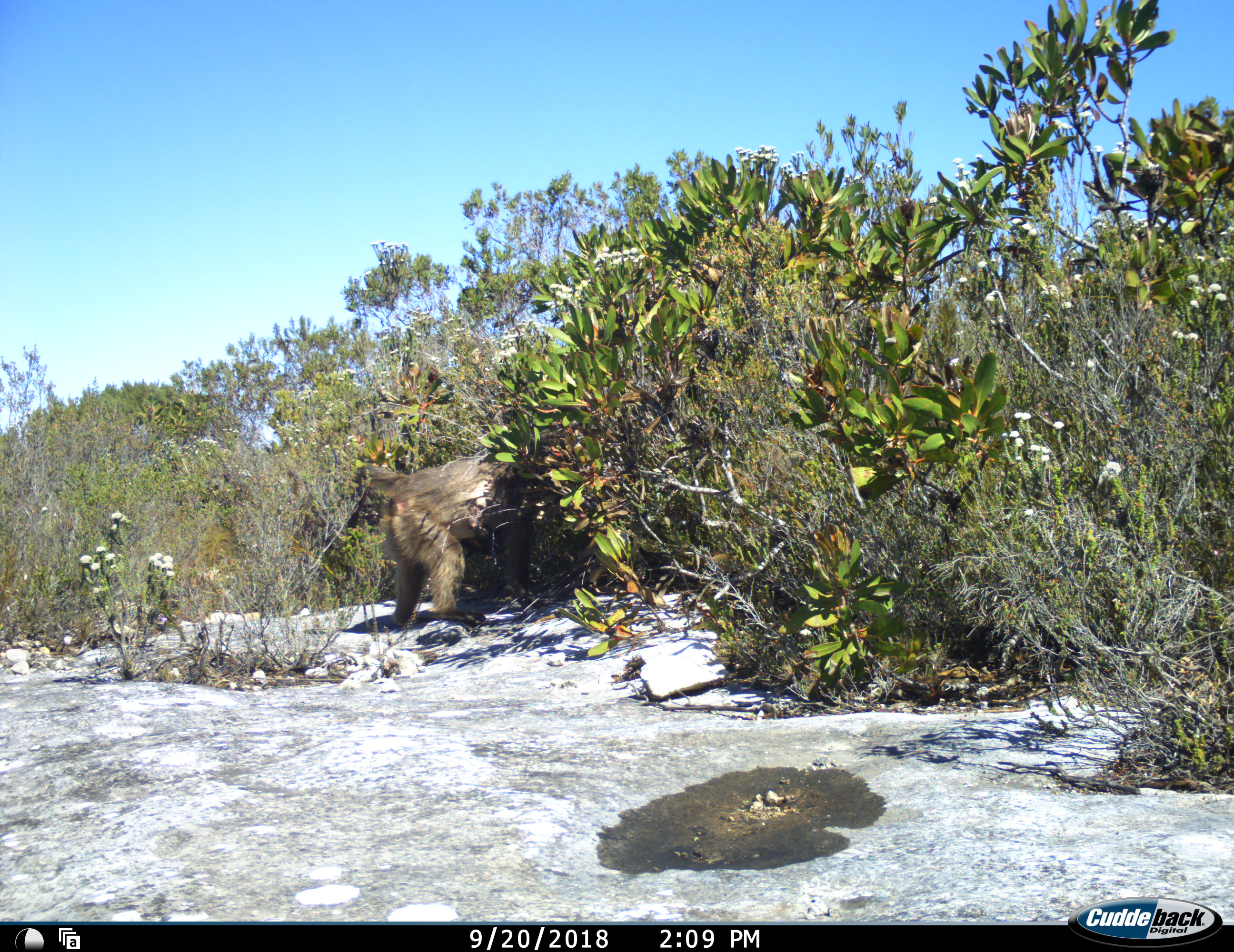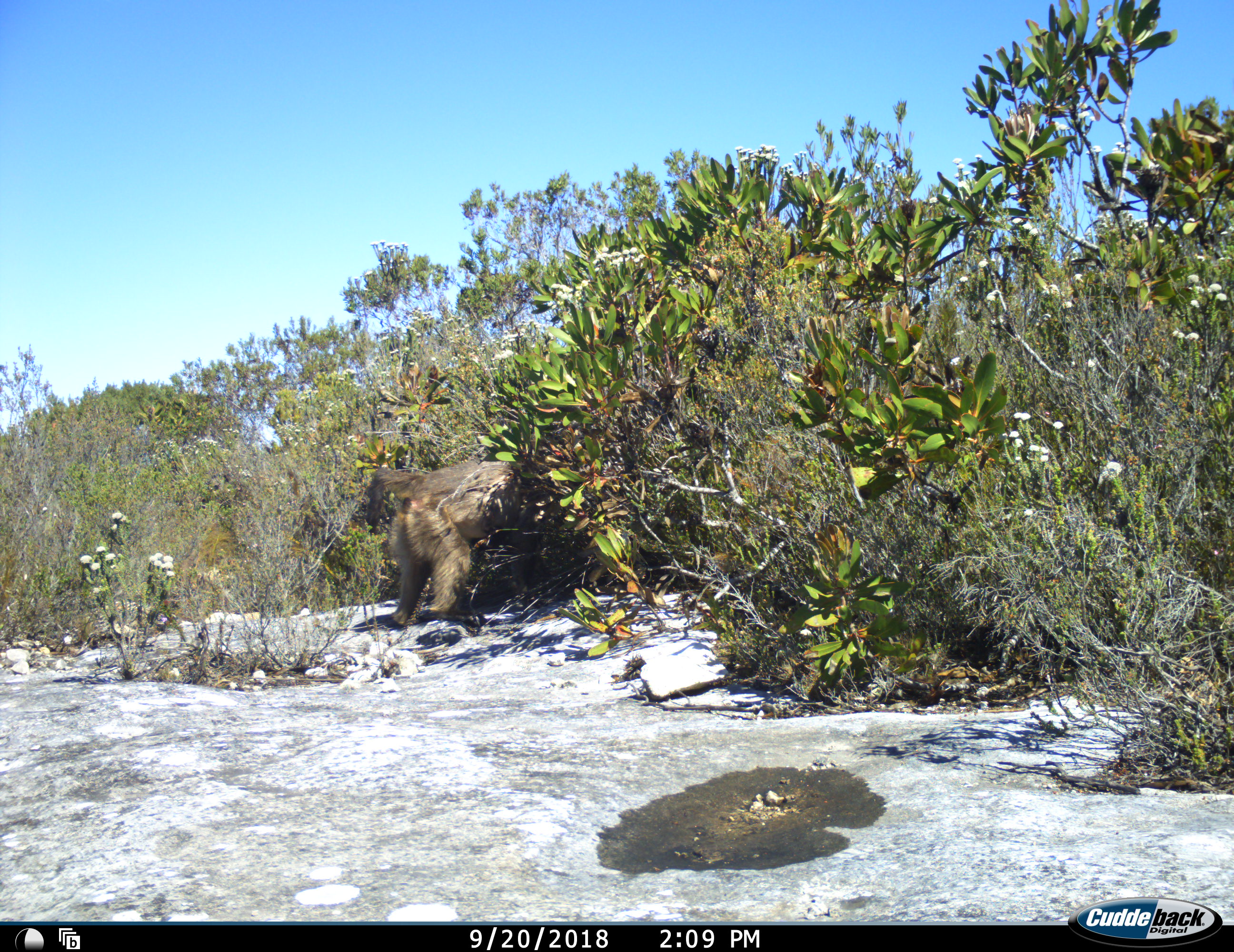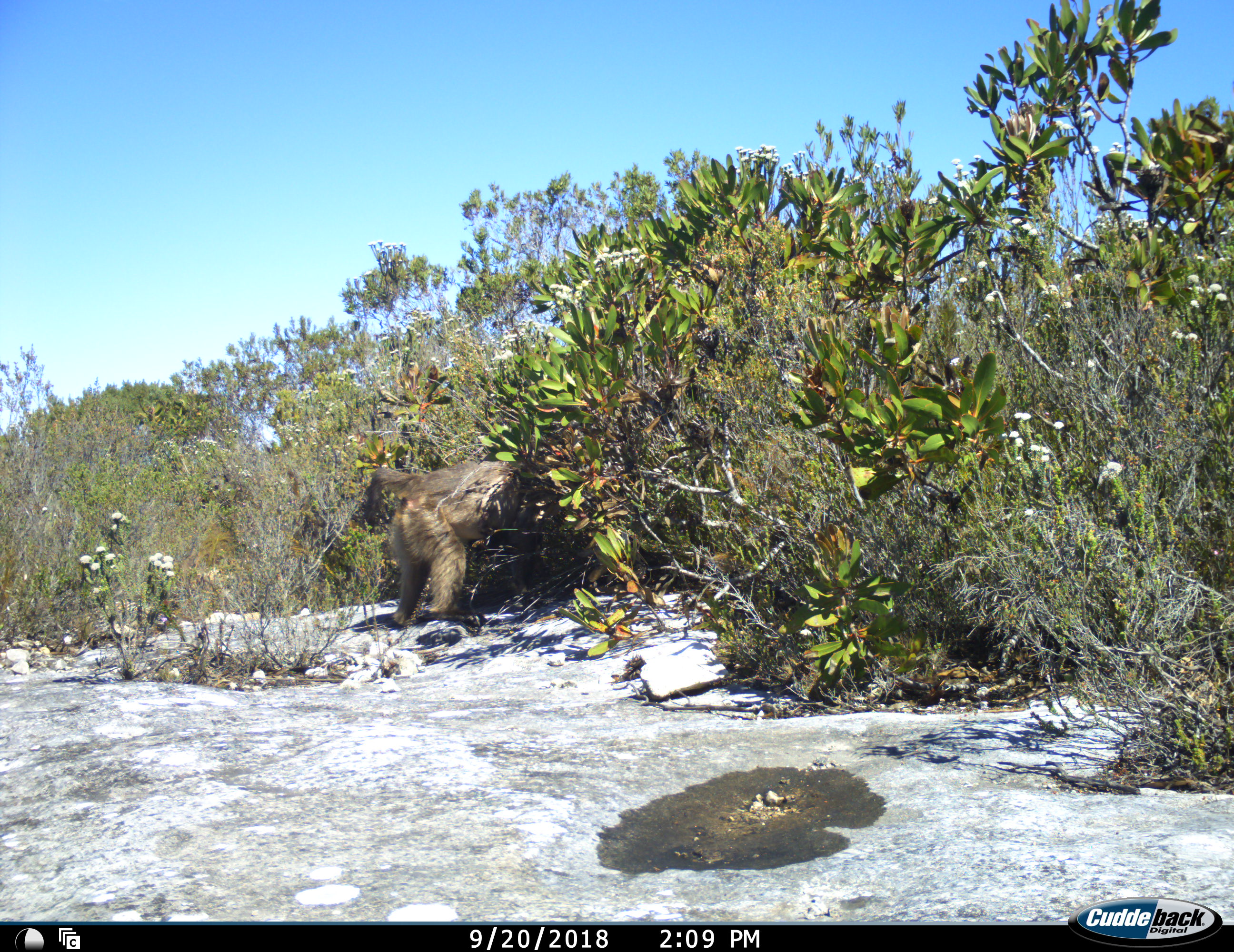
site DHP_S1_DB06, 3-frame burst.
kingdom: Animalia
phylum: Chordata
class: Mammalia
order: Primates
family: Cercopithecidae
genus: Papio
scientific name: Papio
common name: baboon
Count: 1.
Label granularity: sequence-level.